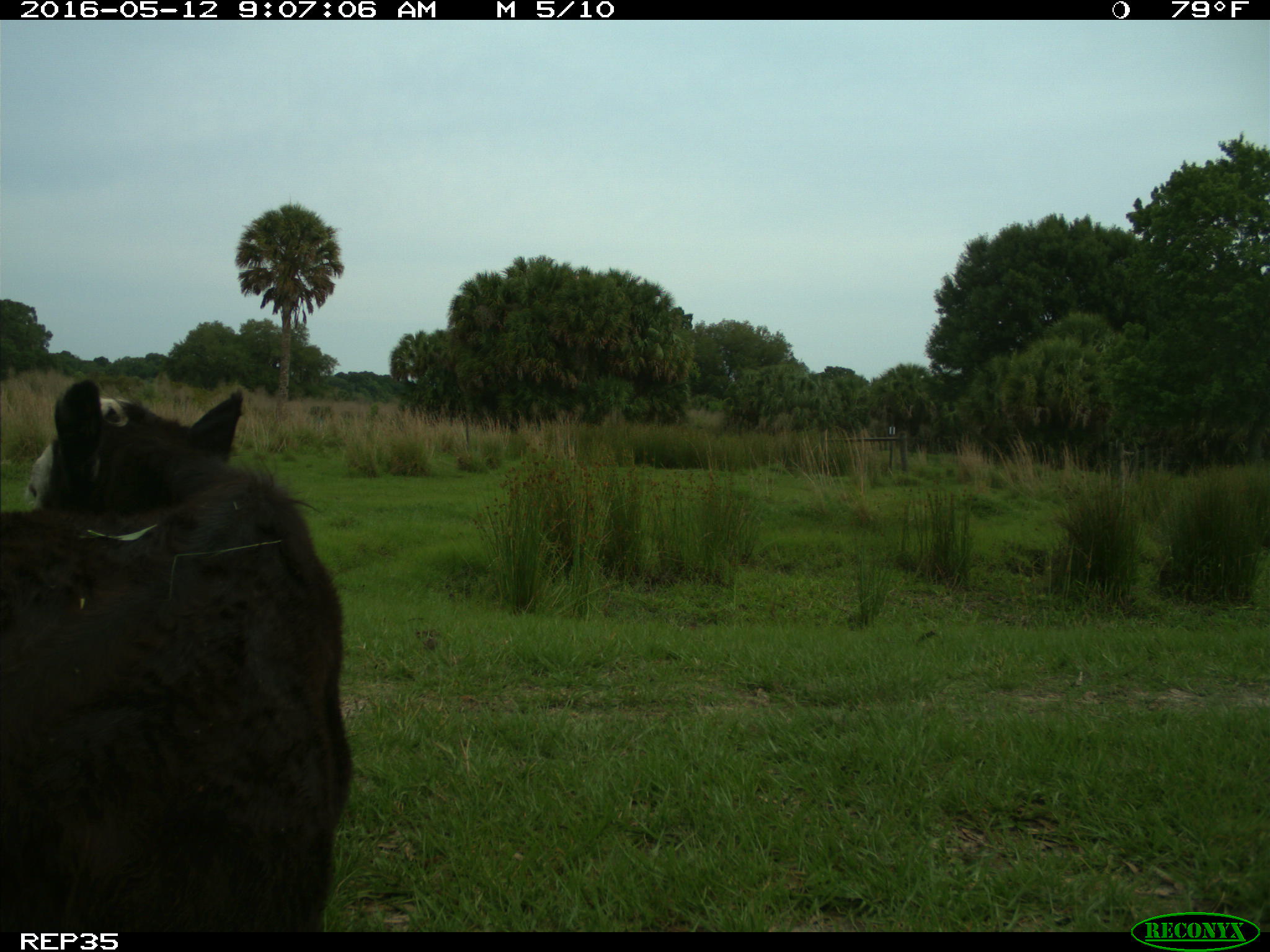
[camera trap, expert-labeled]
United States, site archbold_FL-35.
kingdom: Animalia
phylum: Chordata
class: Mammalia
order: Artiodactyla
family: Bovidae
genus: Bos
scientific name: Bos taurus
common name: domestic cow